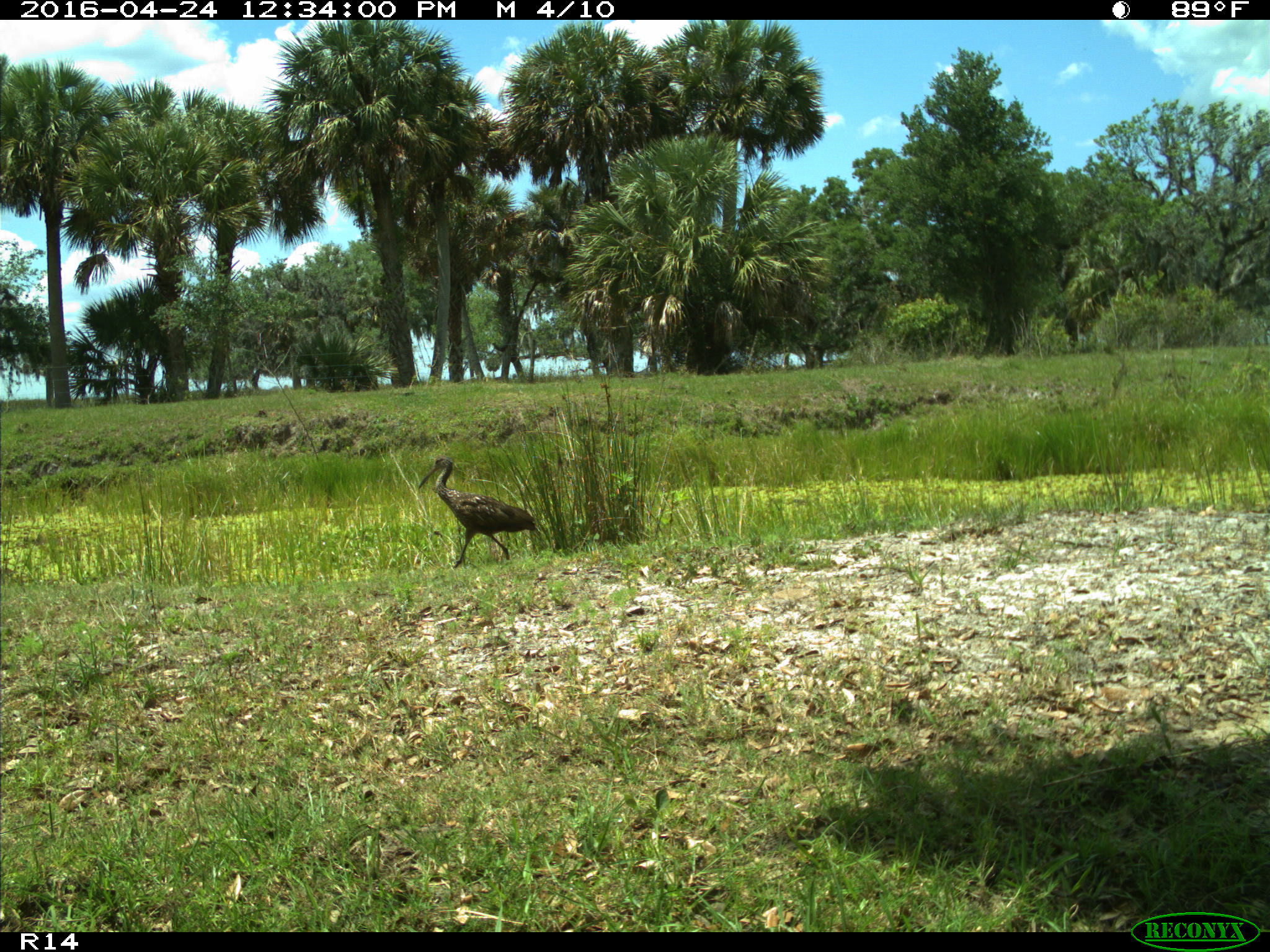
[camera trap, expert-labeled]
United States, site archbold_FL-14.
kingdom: Animalia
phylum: Chordata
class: Aves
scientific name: Aves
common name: birds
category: unidentified bird